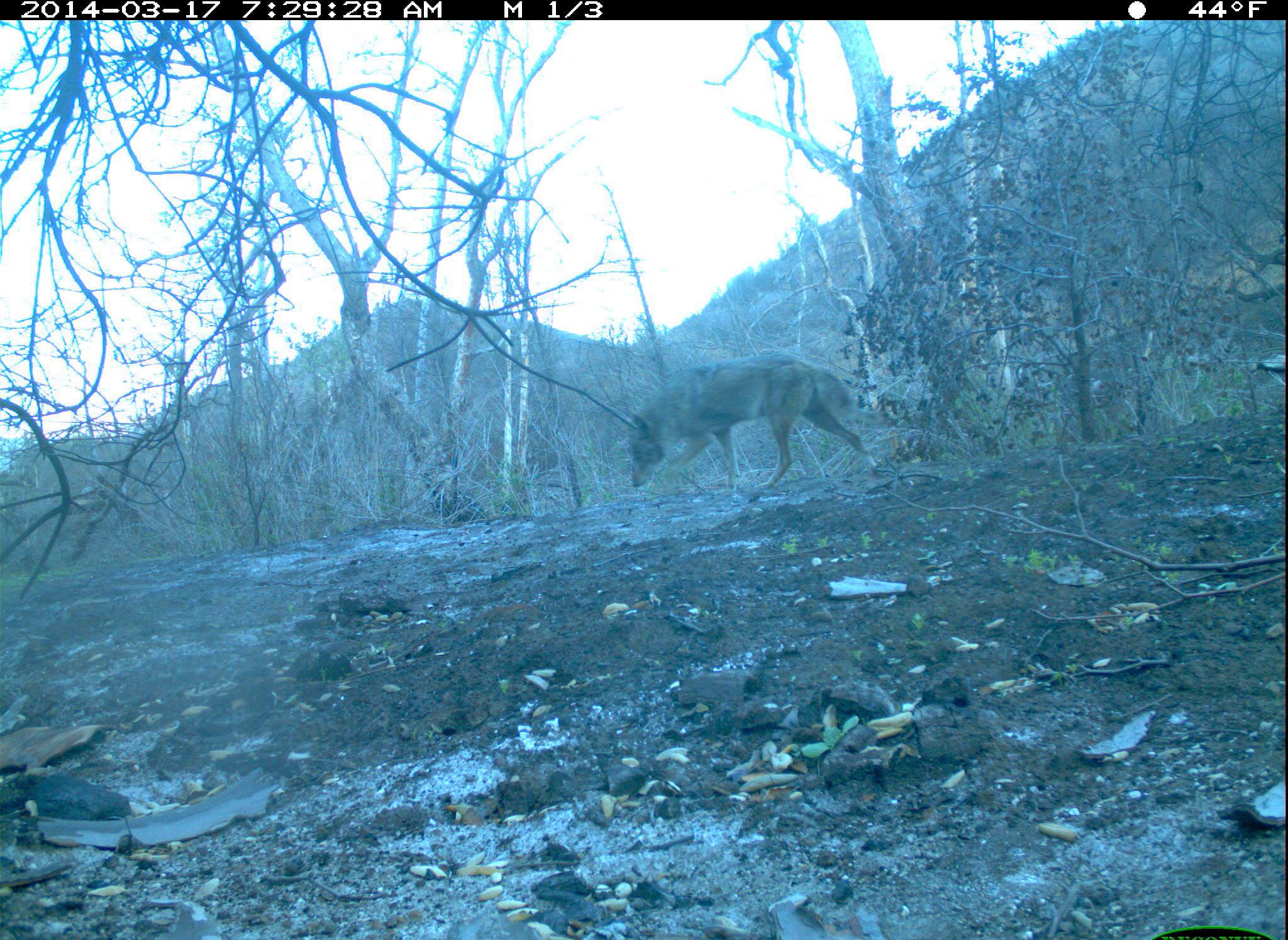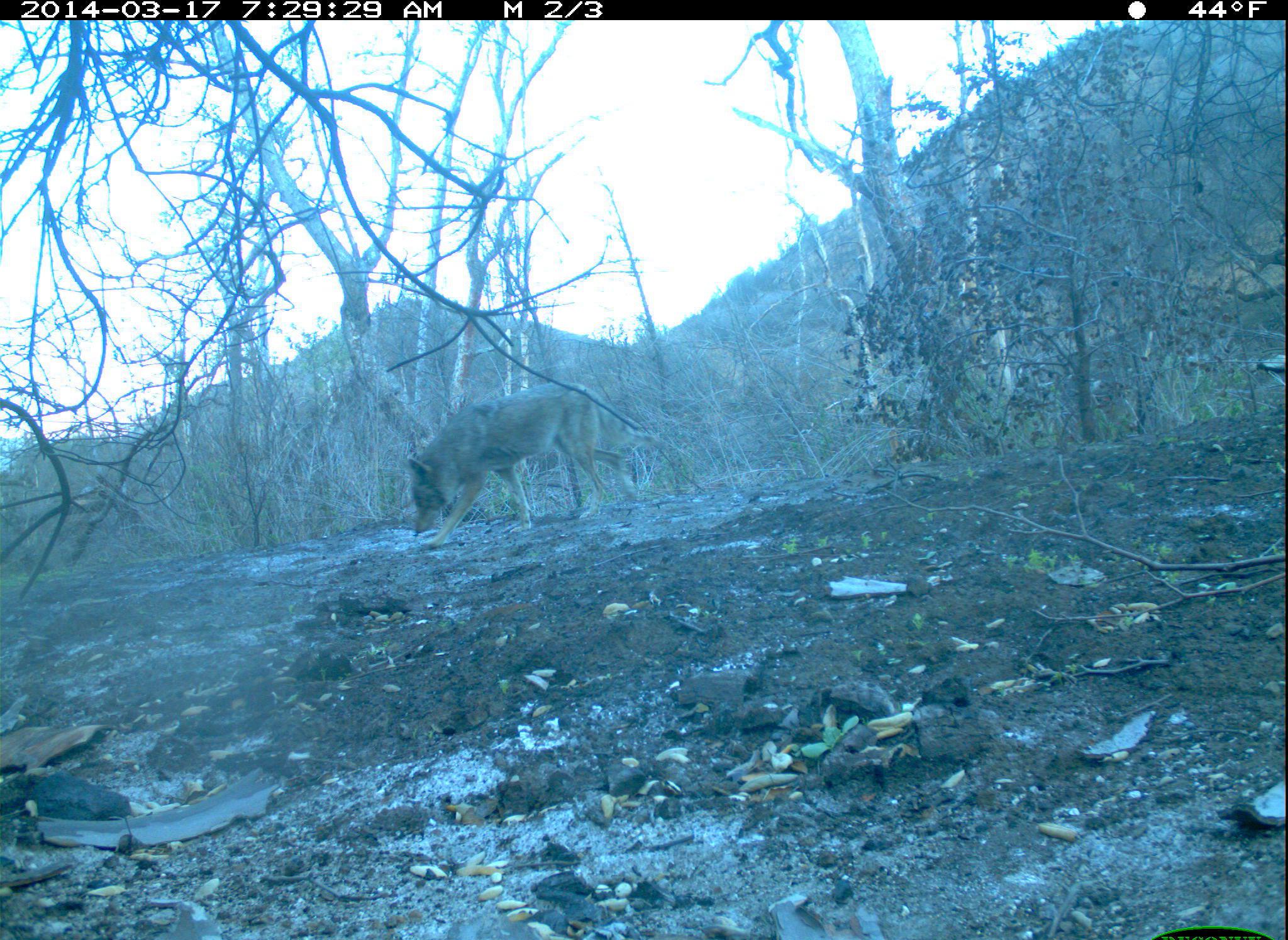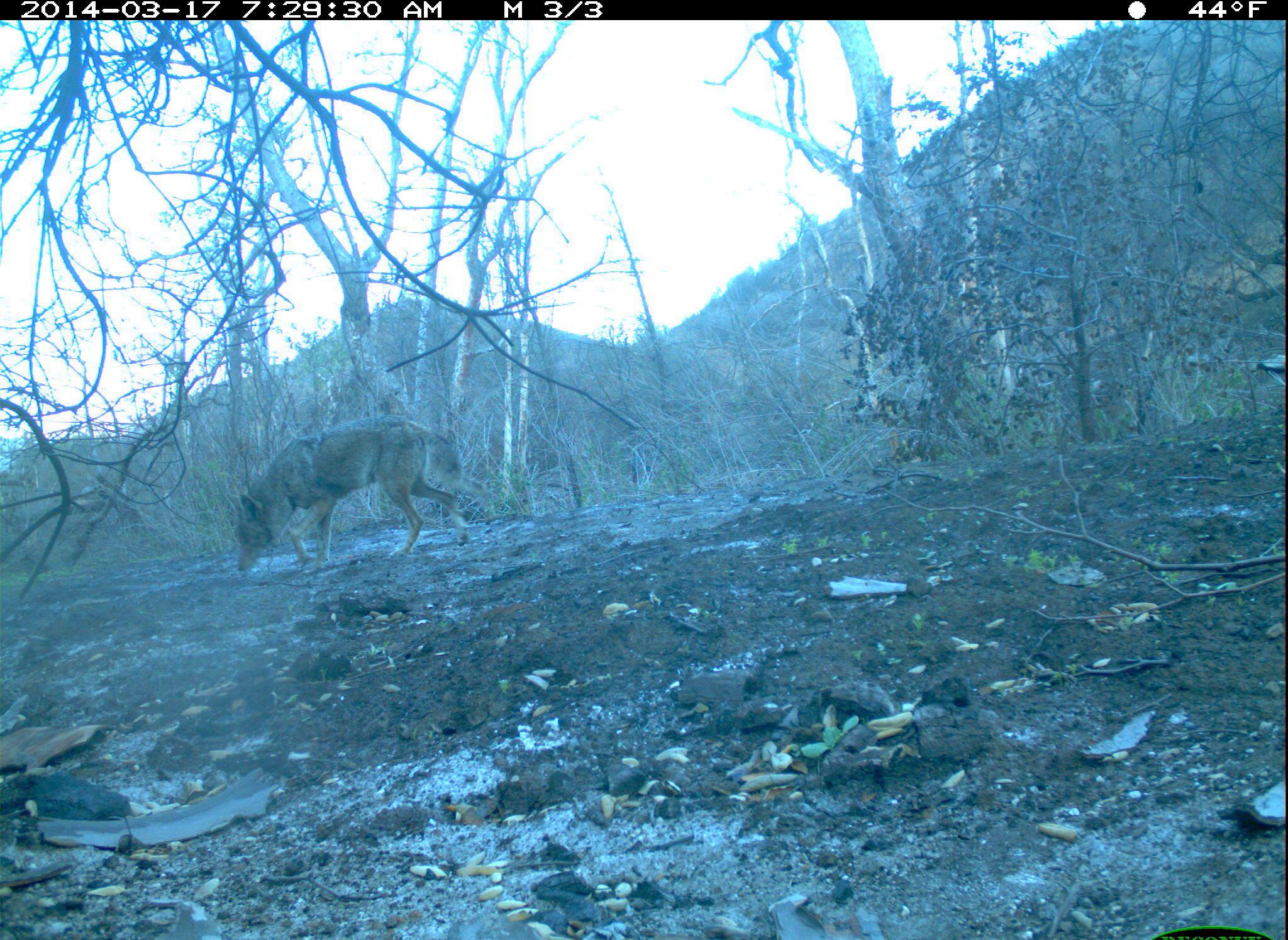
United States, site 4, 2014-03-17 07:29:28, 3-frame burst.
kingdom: Animalia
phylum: Chordata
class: Mammalia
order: Carnivora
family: Canidae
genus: Canis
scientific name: Canis latrans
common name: coyote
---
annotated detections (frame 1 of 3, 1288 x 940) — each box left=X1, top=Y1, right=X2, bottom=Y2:
coyote: left=629, top=356, right=882, bottom=493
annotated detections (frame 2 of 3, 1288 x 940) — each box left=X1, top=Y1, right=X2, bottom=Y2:
coyote: left=407, top=380, right=637, bottom=548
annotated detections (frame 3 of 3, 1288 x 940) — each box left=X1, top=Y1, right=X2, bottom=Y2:
coyote: left=233, top=418, right=475, bottom=575